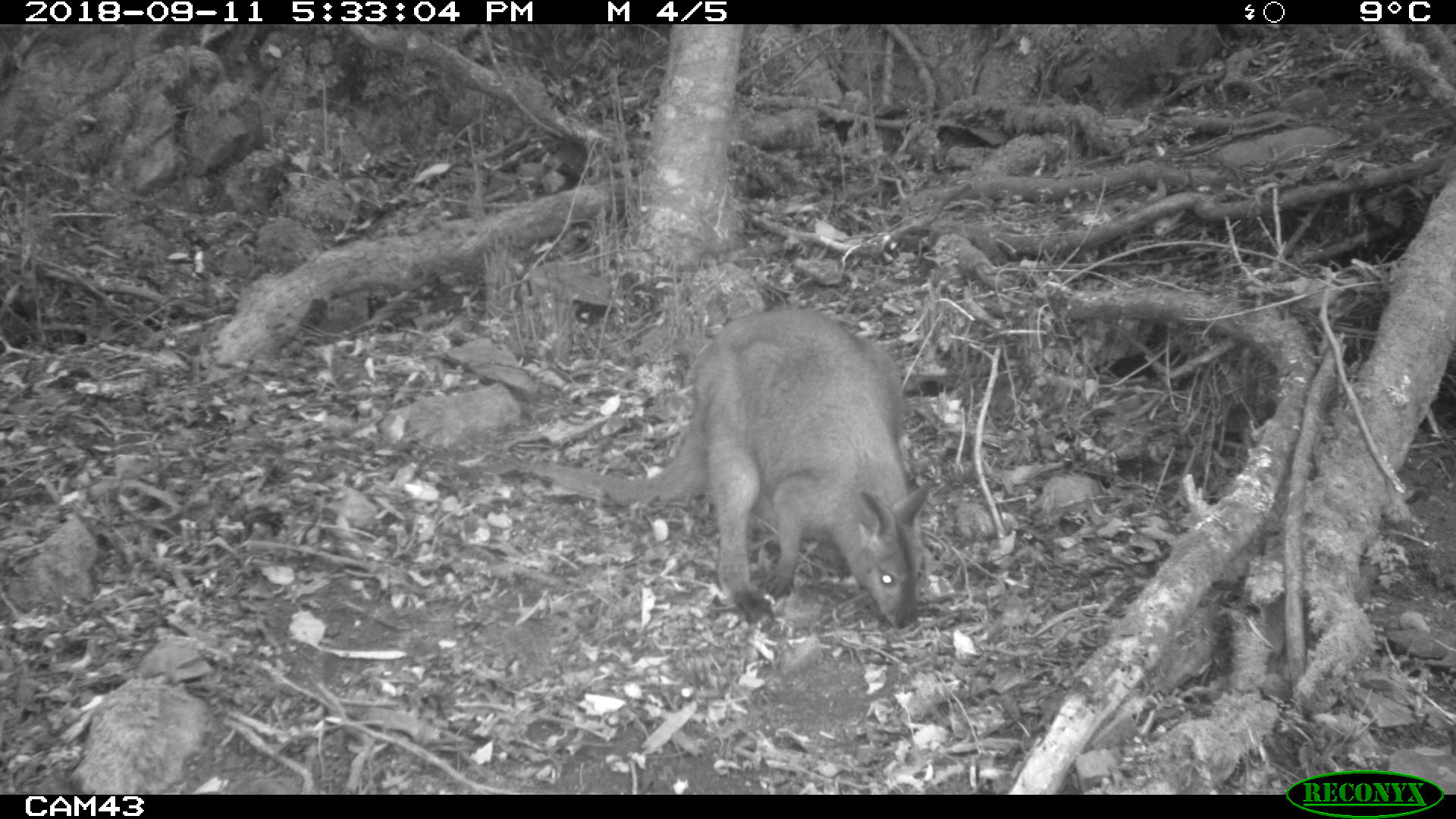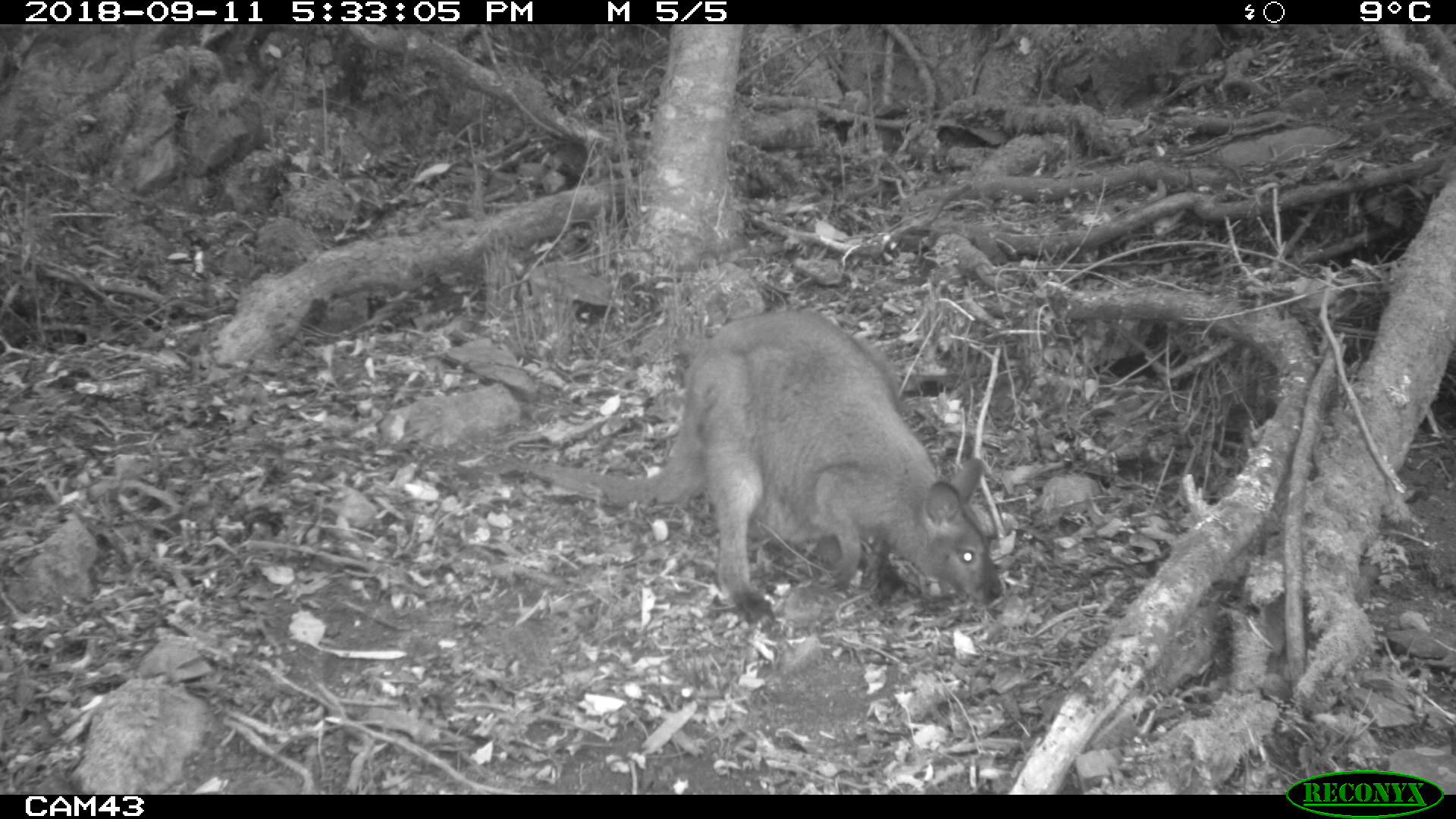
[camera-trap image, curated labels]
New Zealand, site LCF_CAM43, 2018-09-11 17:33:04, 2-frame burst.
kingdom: Animalia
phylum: Chordata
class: Mammalia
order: Diprotodontia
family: Macropodidae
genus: Notamacropus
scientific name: Notamacropus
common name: wallaby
Wallaby (Notamacropus).